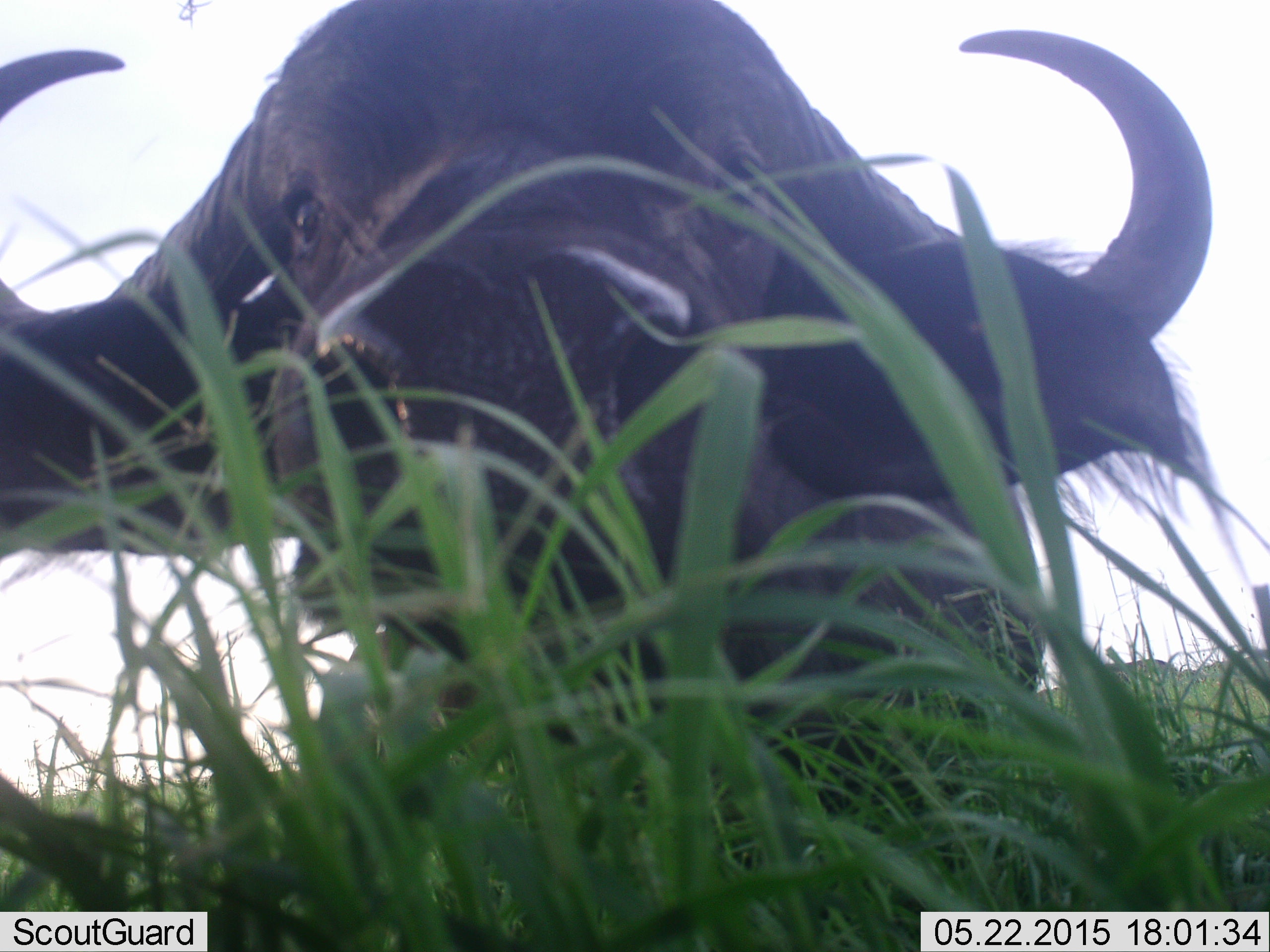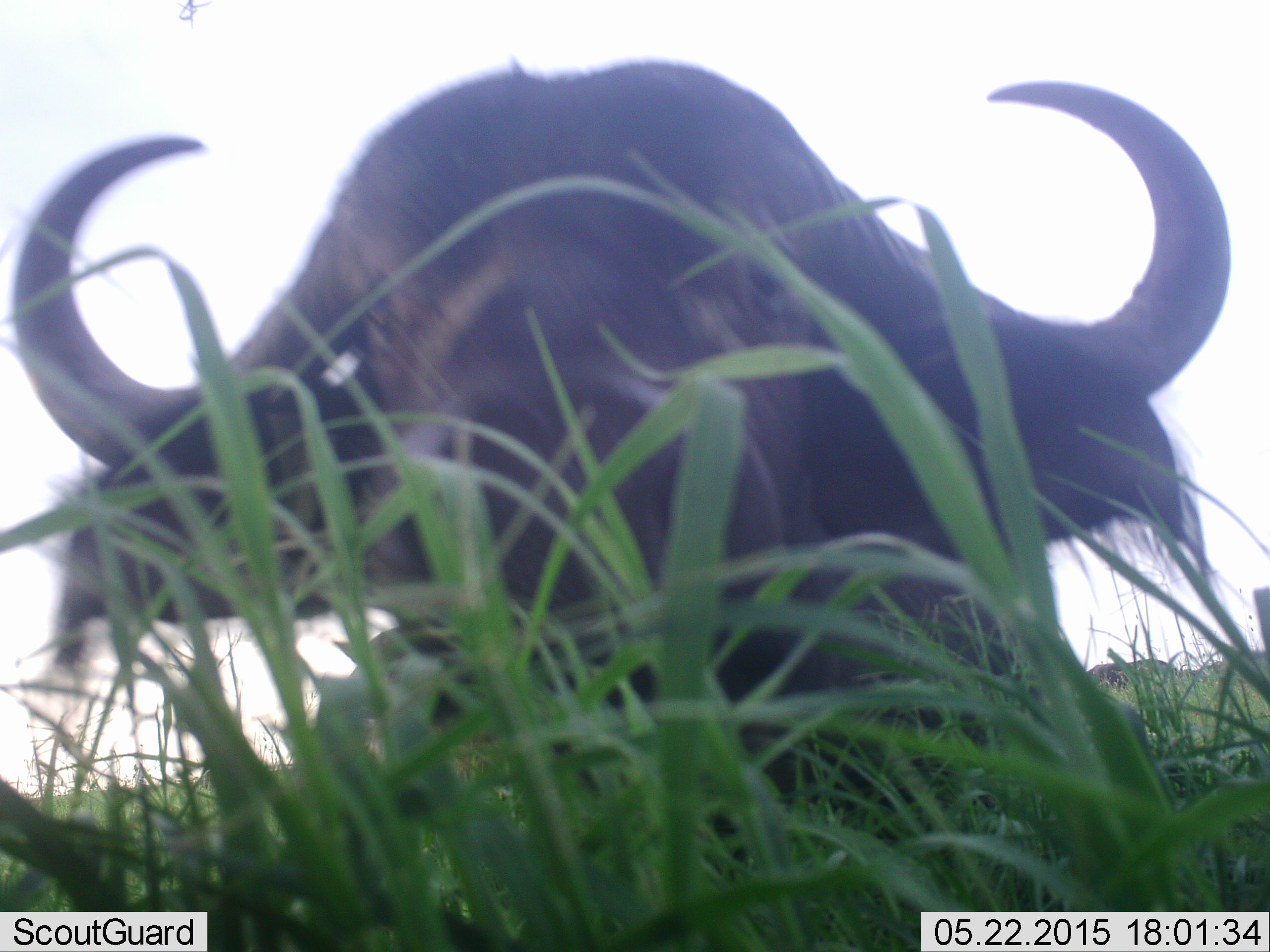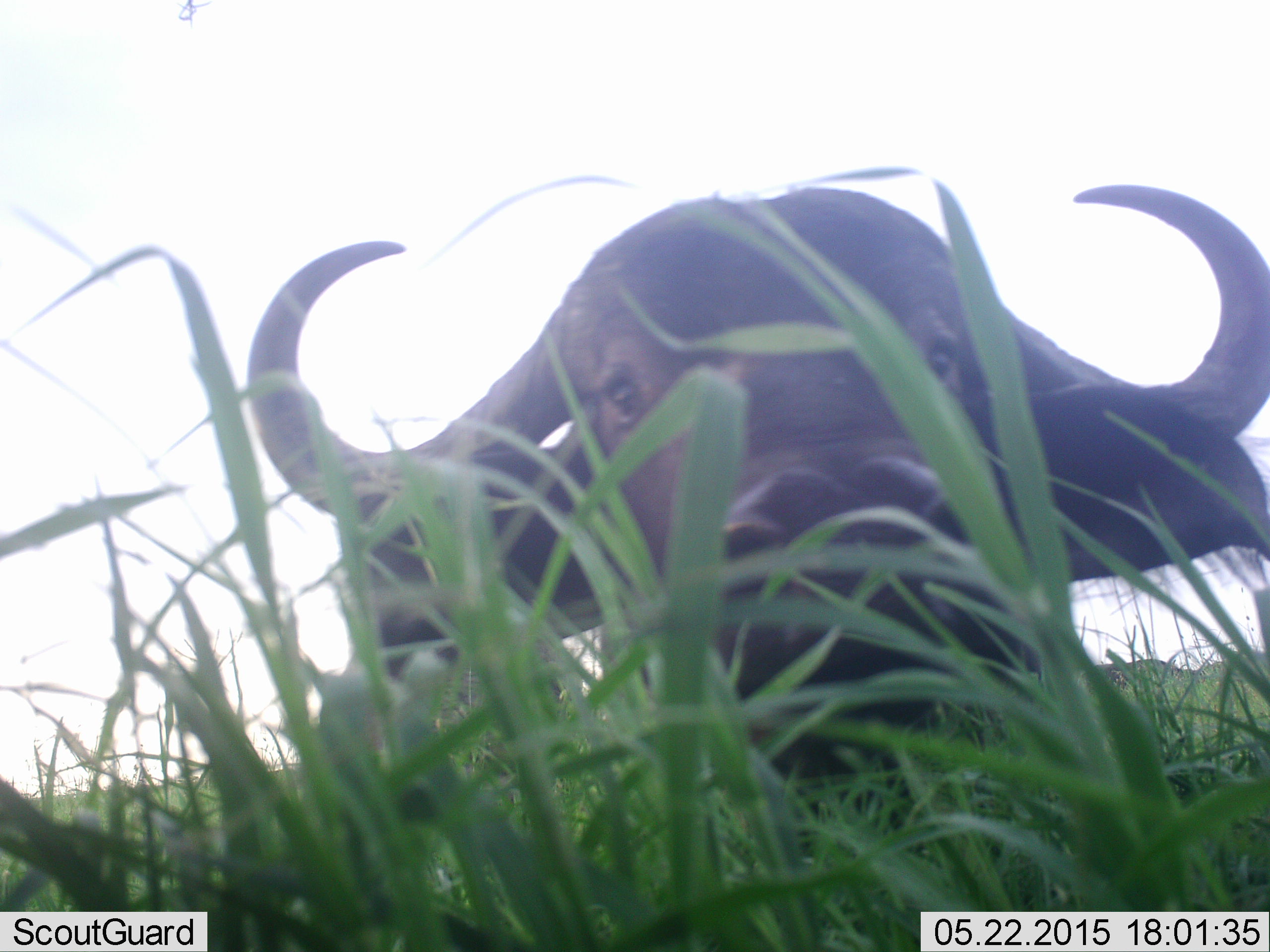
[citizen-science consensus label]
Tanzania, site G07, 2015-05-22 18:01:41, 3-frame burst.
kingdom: Animalia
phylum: Chordata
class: Mammalia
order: Artiodactyla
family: Bovidae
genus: Syncerus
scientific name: Syncerus caffer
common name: cape buffalo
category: buffalo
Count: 1.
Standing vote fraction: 40%.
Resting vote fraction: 0%.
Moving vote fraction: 20%.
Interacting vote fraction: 10%.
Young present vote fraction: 0%.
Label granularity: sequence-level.